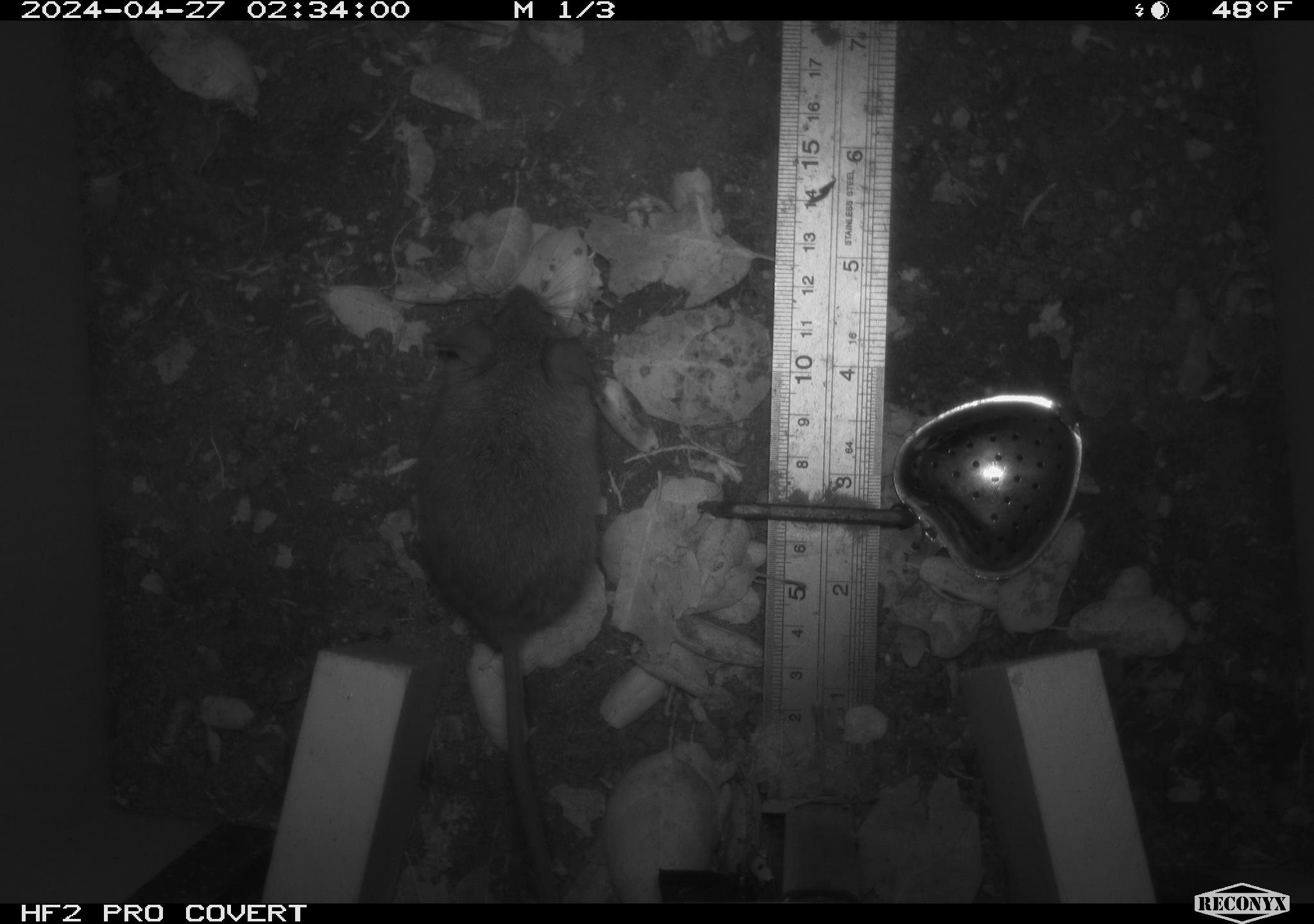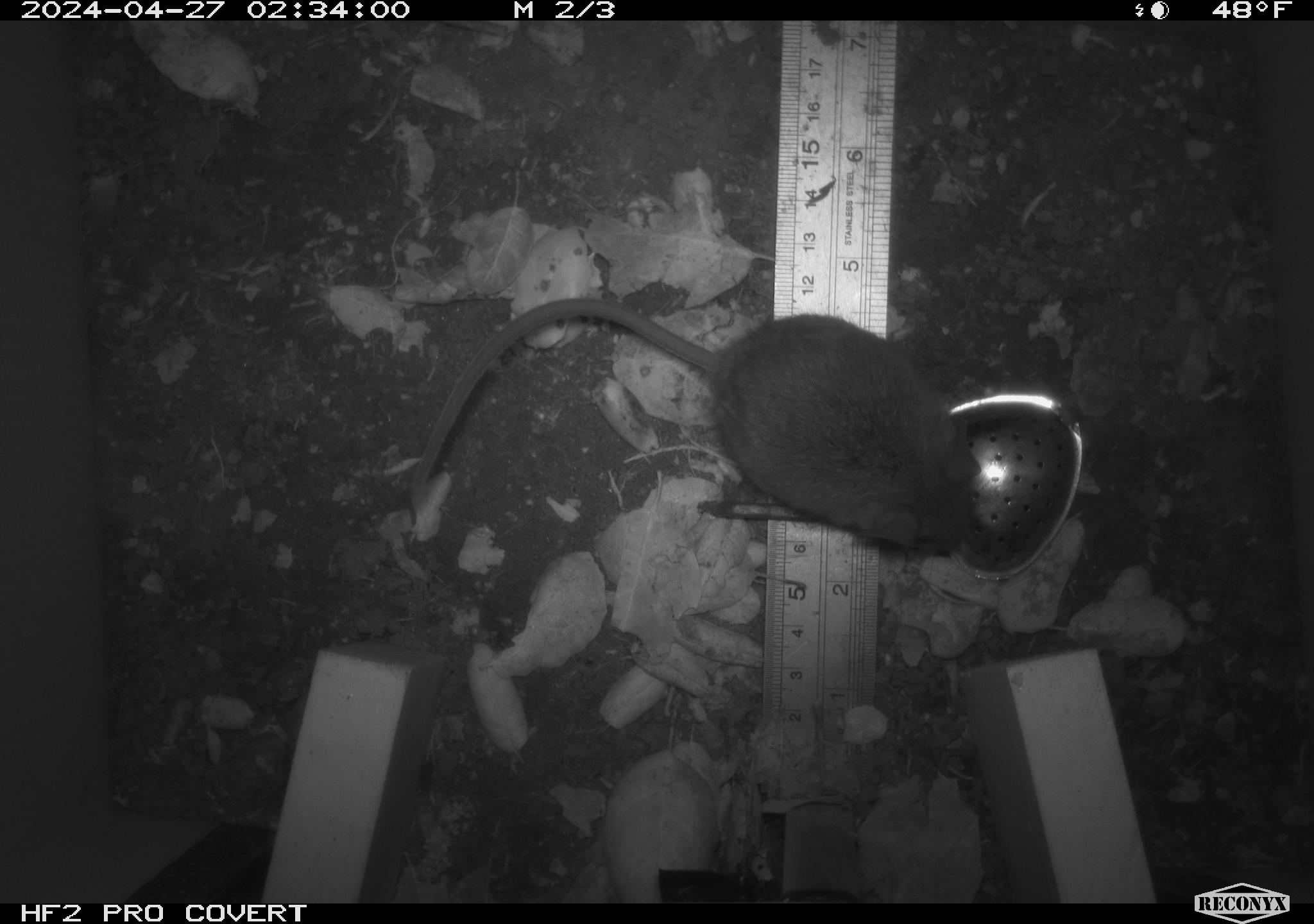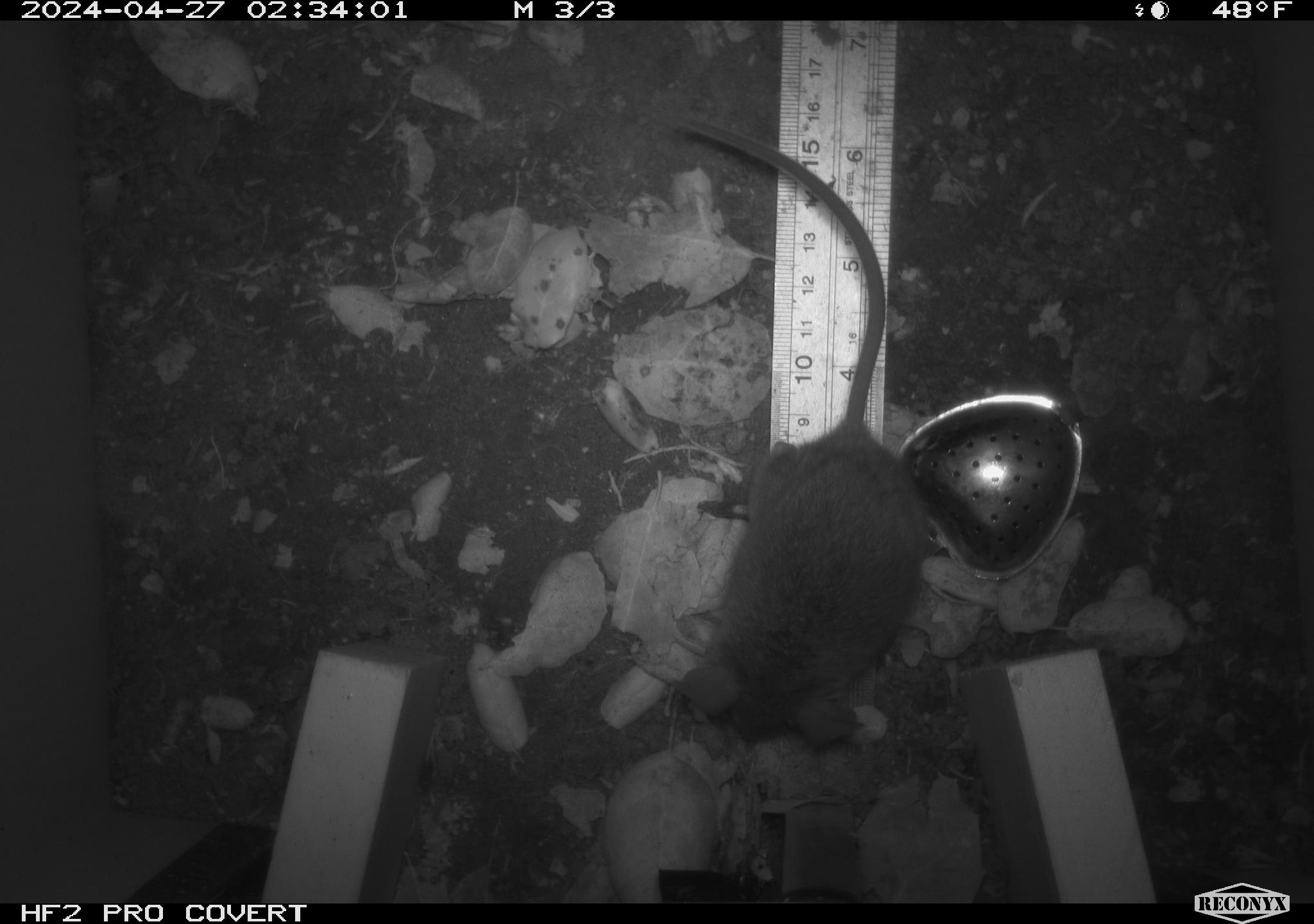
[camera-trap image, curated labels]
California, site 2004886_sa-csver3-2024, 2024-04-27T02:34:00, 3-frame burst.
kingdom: Animalia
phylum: Chordata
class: Mammalia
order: Rodentia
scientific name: Rodentia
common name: rodent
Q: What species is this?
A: Rodent (Rodentia).